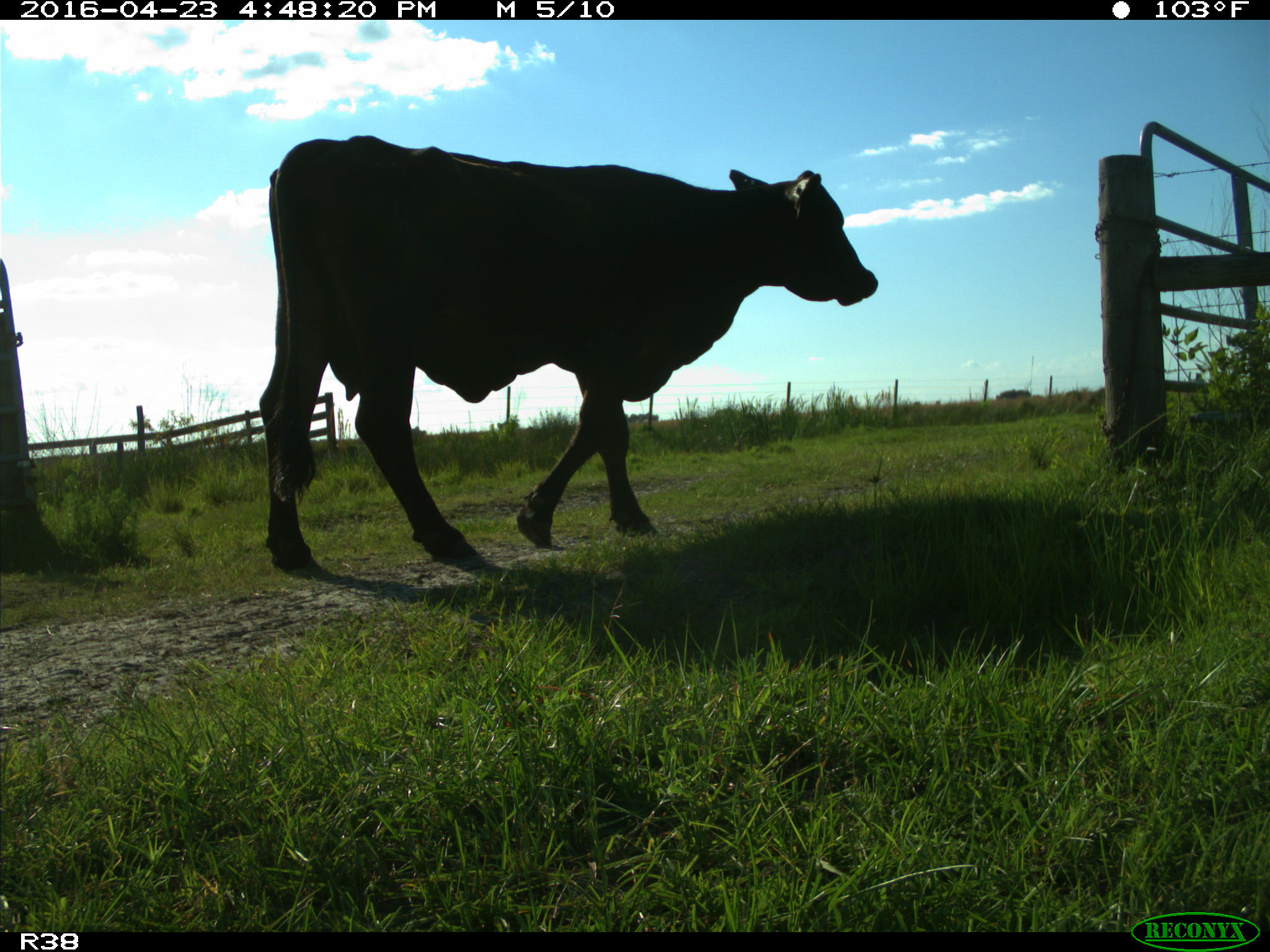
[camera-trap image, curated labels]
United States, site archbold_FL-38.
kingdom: Animalia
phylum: Chordata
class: Mammalia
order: Artiodactyla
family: Bovidae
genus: Bos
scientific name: Bos taurus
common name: domestic cow